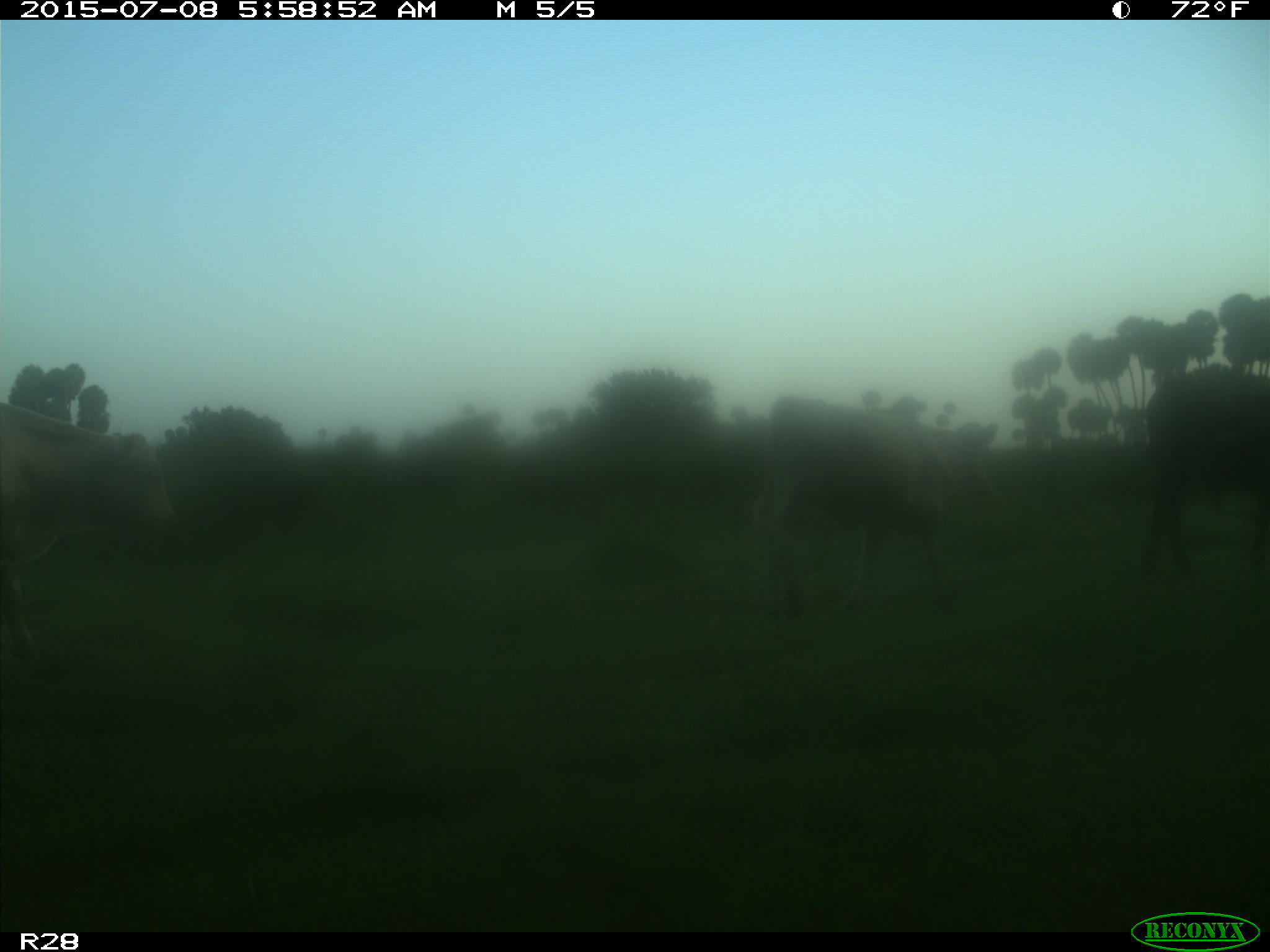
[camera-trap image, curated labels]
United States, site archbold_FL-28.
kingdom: Animalia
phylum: Chordata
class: Mammalia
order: Artiodactyla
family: Bovidae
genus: Bos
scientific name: Bos taurus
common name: domestic cow